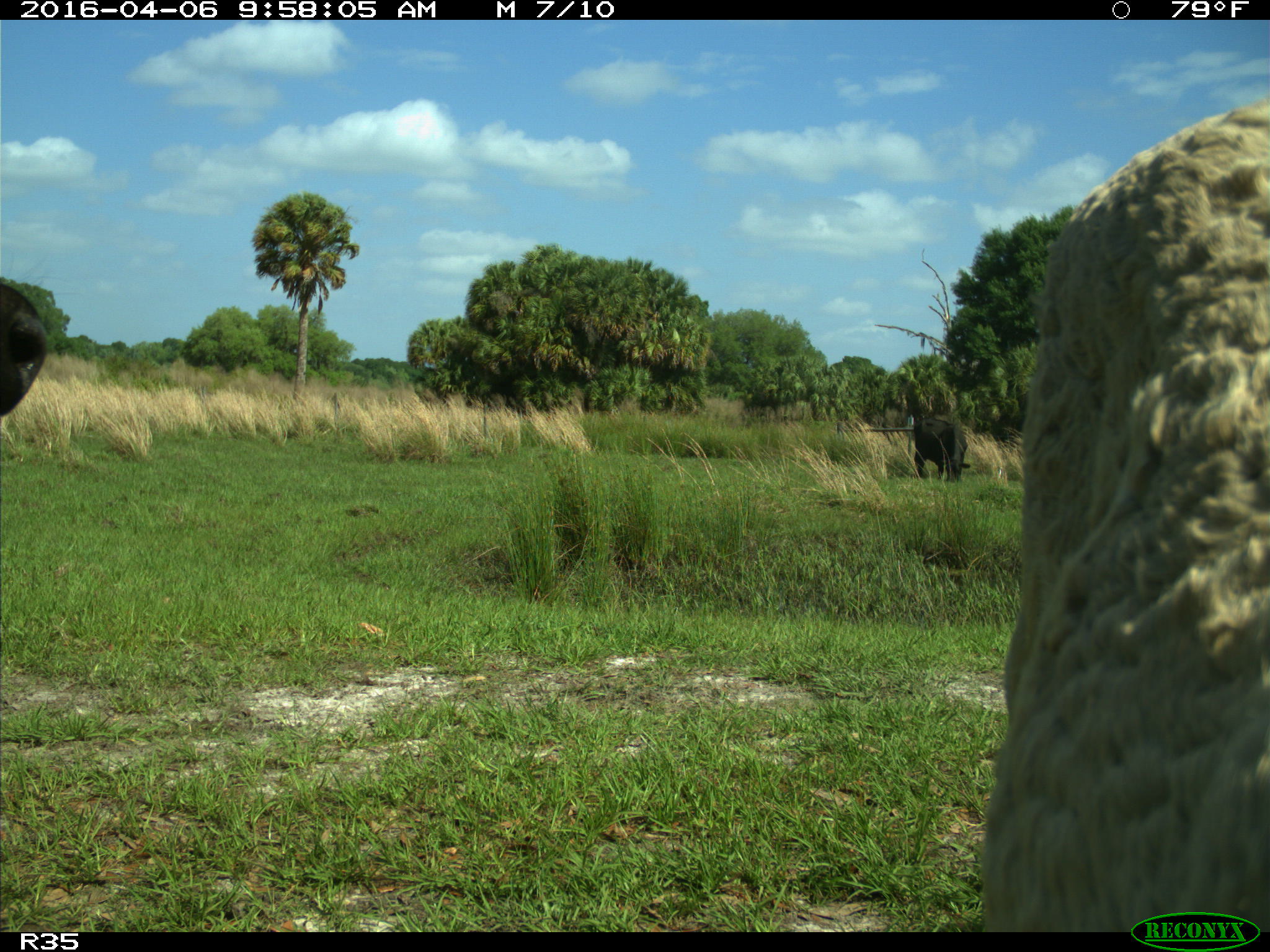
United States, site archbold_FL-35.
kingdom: Animalia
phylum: Chordata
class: Mammalia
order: Artiodactyla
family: Bovidae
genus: Bos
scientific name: Bos taurus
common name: domestic cow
Bos taurus (domestic cow).